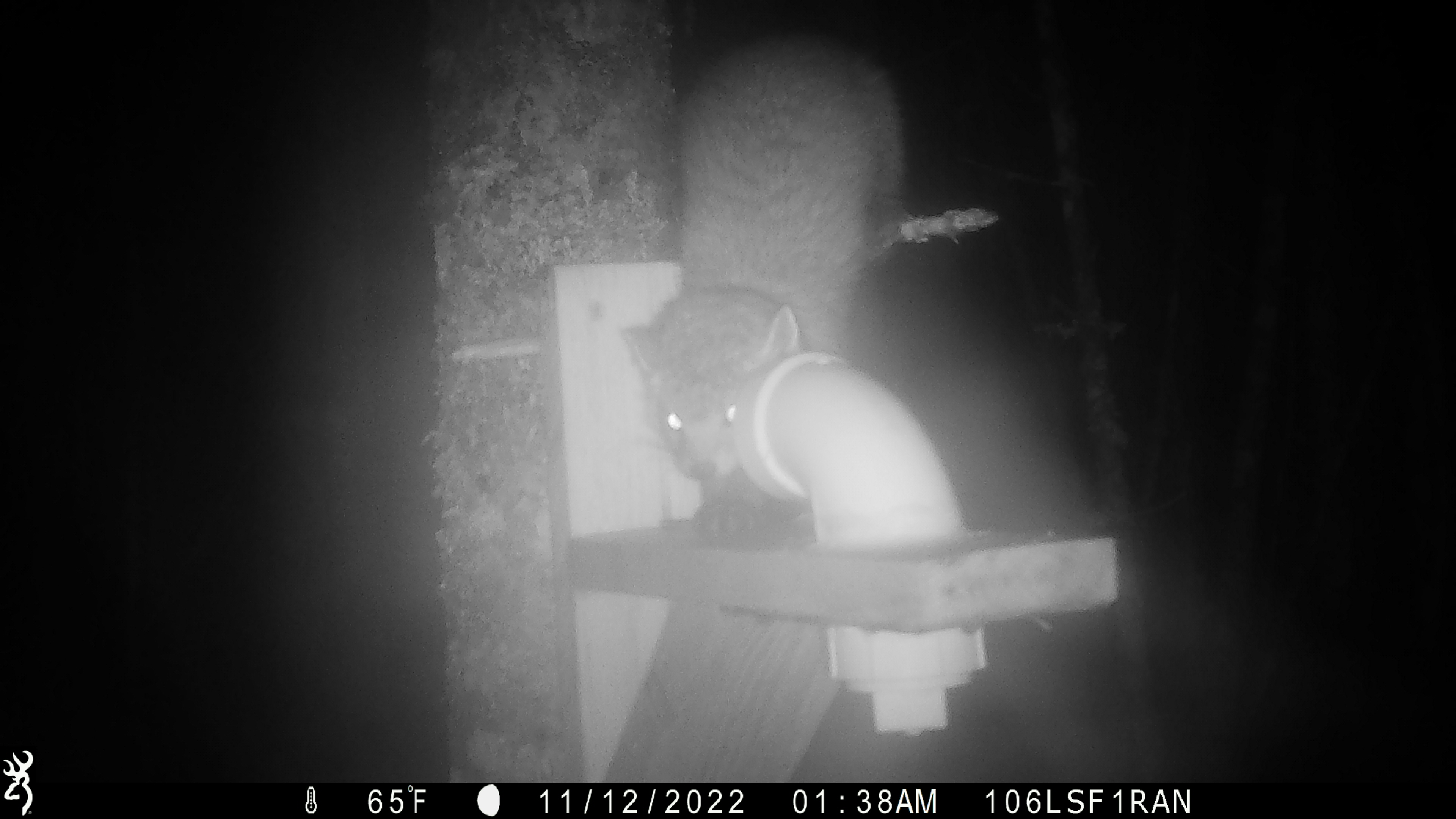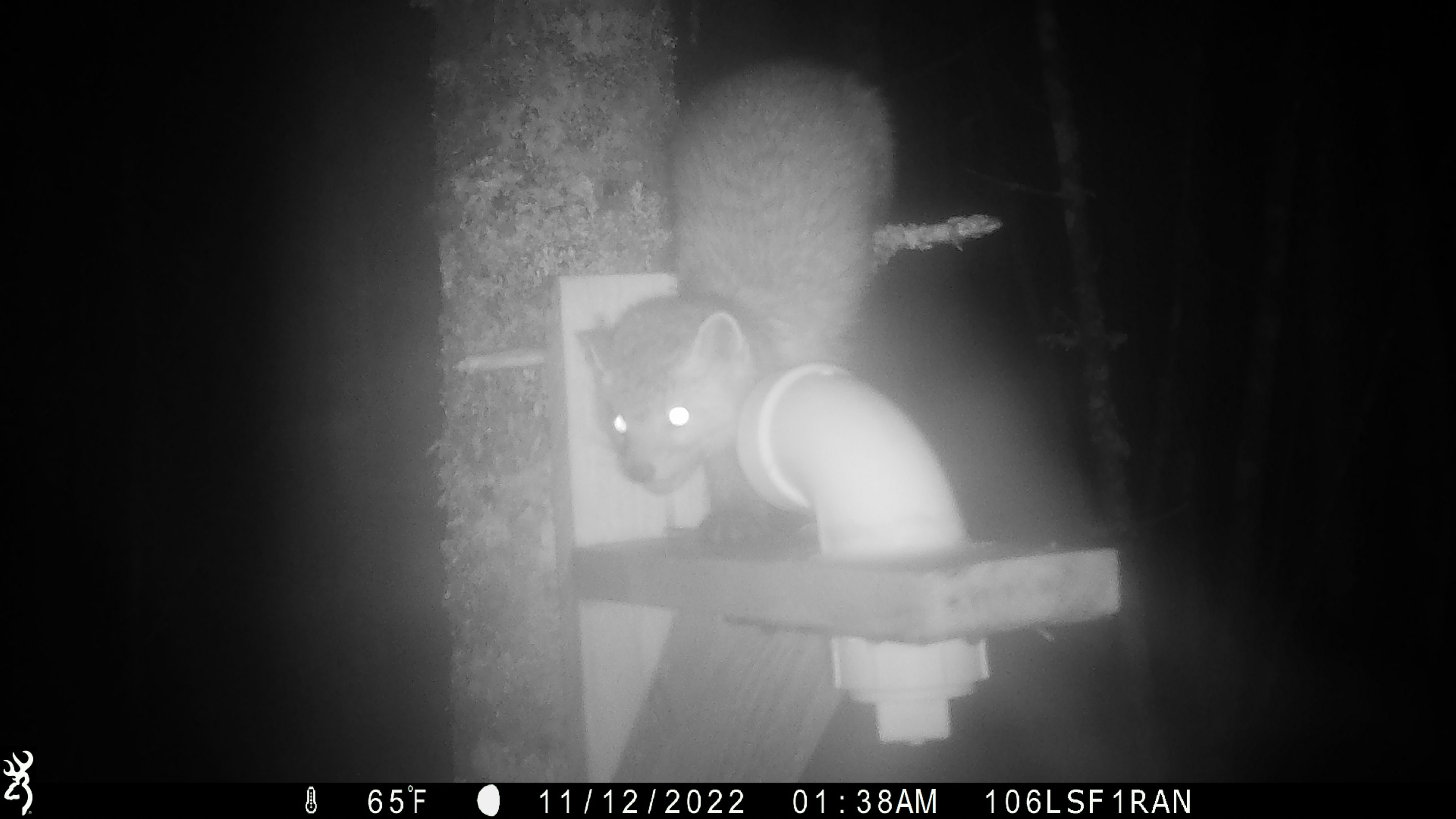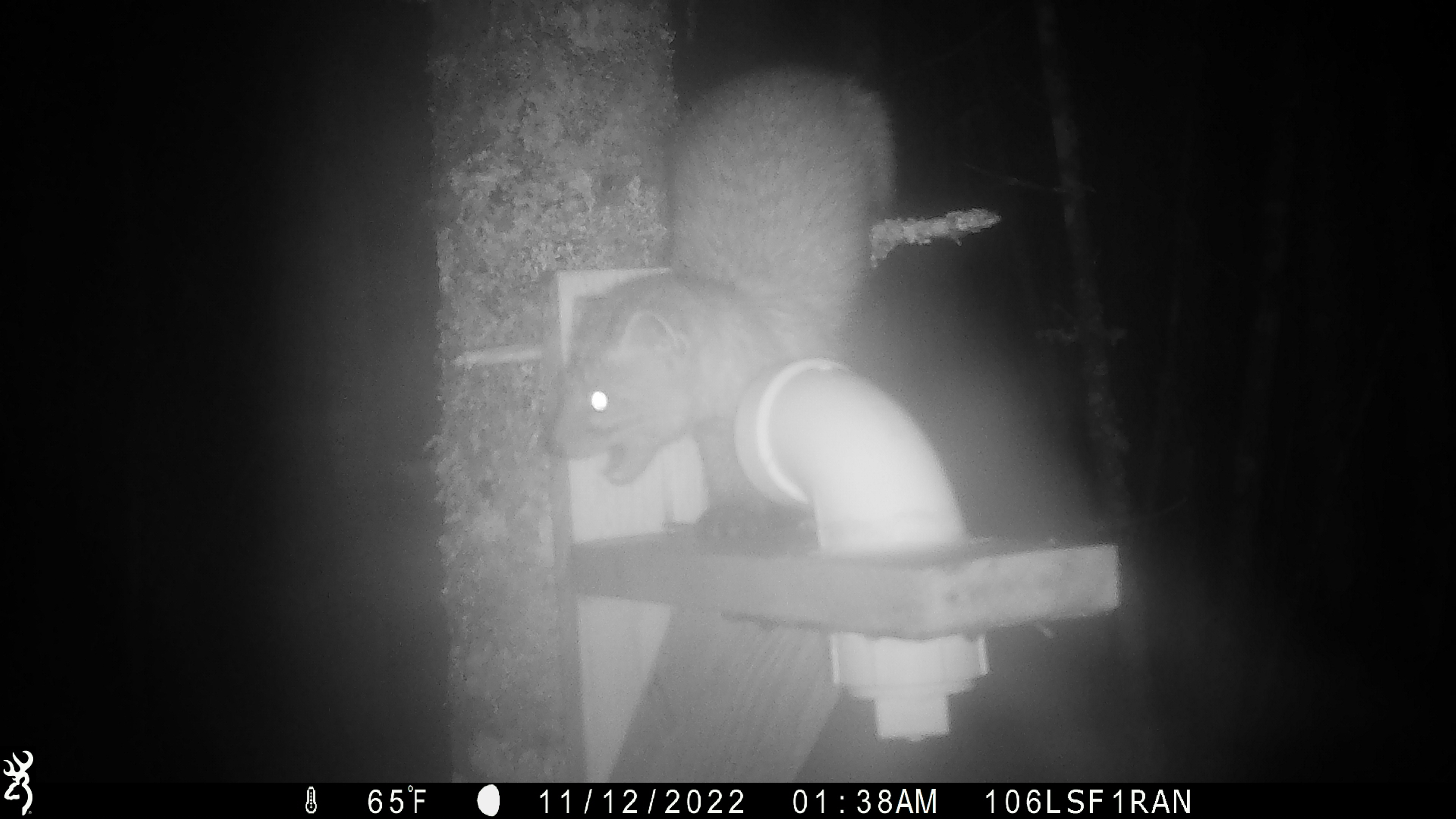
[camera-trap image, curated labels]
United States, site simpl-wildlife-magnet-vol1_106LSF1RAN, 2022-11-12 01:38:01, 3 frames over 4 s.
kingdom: Animalia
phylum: Chordata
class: Mammalia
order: Carnivora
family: Mustelidae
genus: Martes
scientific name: Martes americana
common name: american marten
American marten (Martes americana).